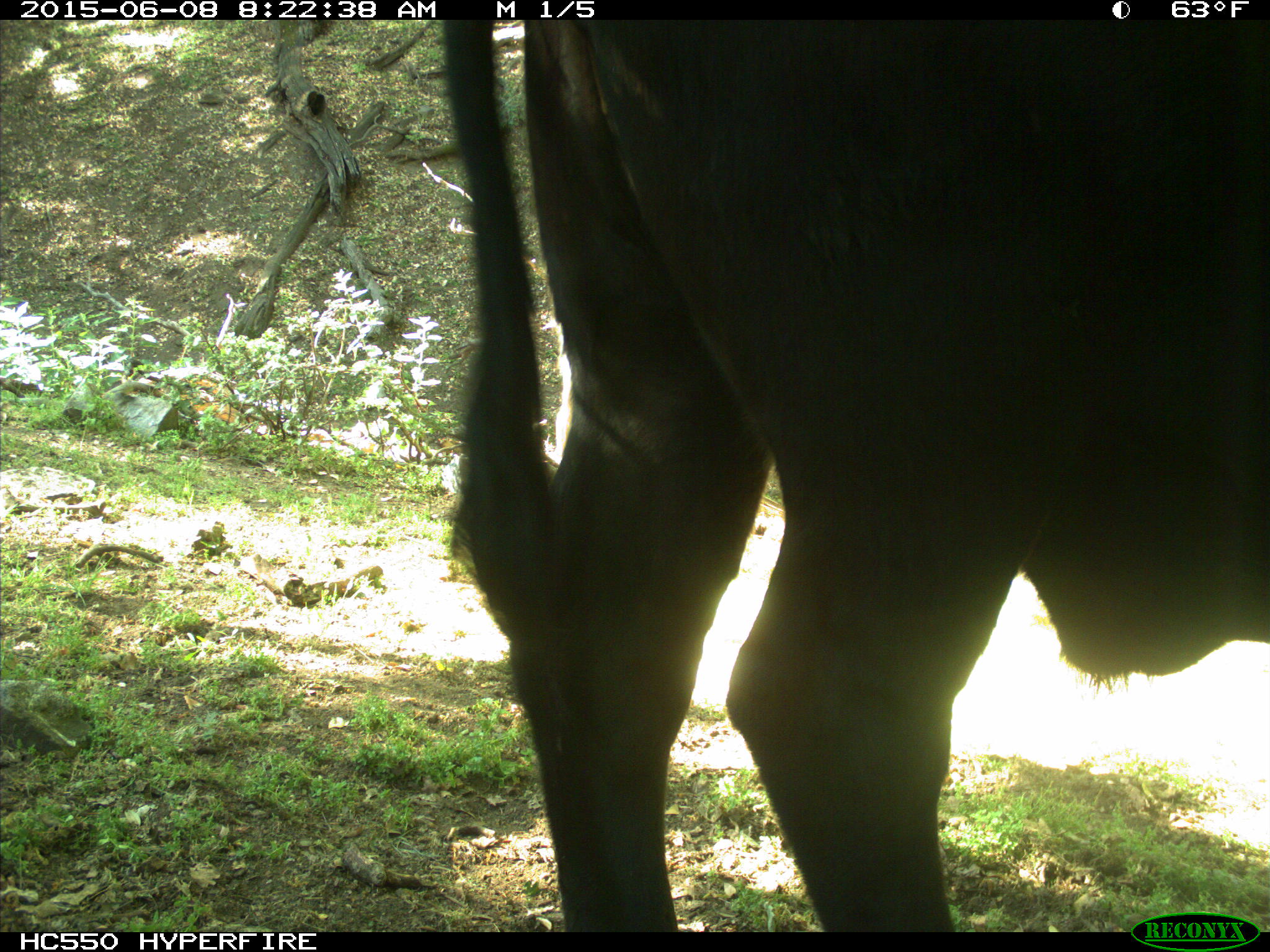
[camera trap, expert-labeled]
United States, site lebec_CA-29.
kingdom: Animalia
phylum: Chordata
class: Mammalia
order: Artiodactyla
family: Bovidae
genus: Bos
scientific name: Bos taurus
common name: domestic cow